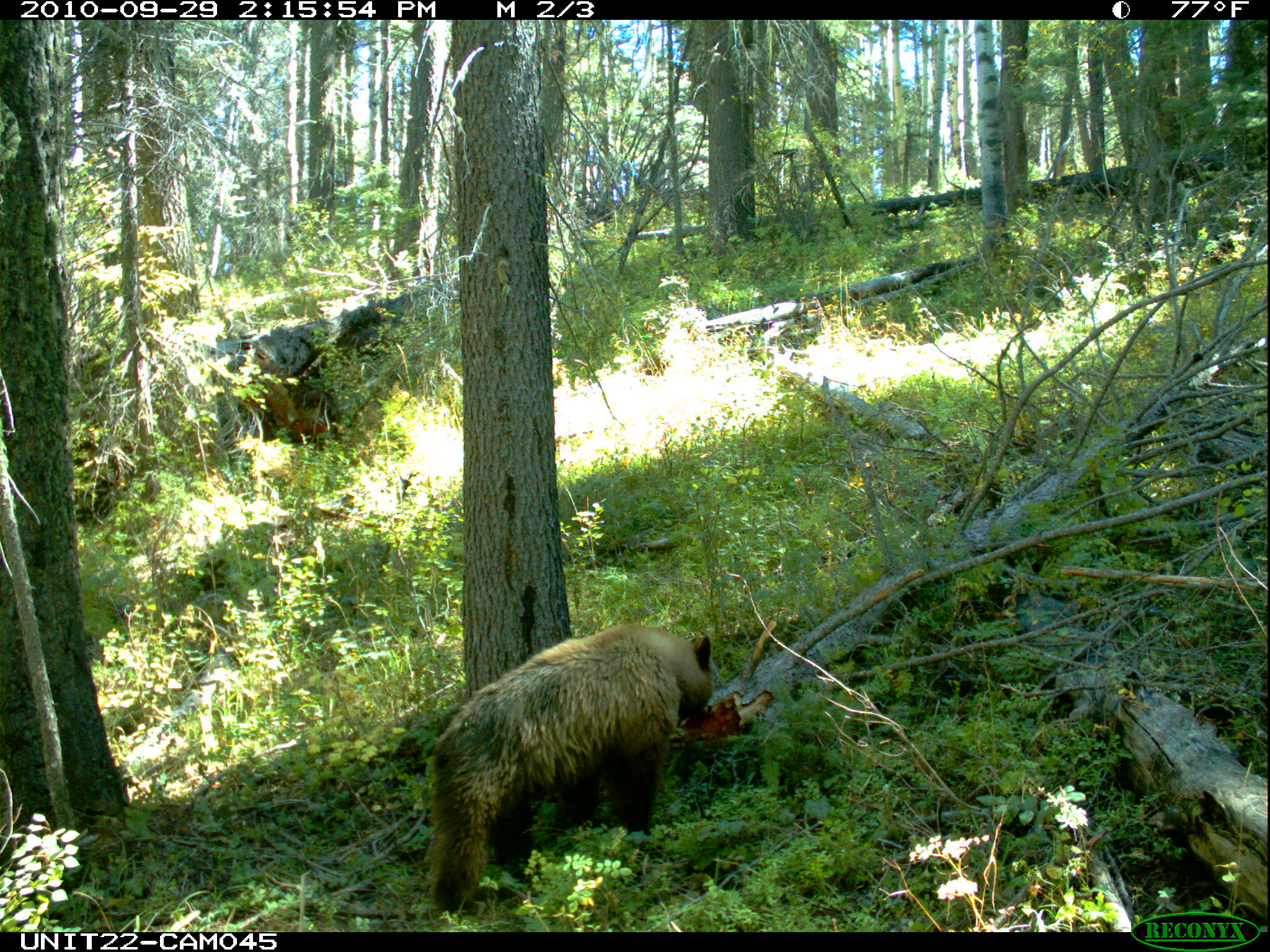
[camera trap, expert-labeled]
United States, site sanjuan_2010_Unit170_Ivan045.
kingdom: Animalia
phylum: Chordata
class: Mammalia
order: Carnivora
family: Ursidae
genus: Ursus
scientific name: Ursus americanus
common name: american black bear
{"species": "Ursus americanus (american black bear)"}